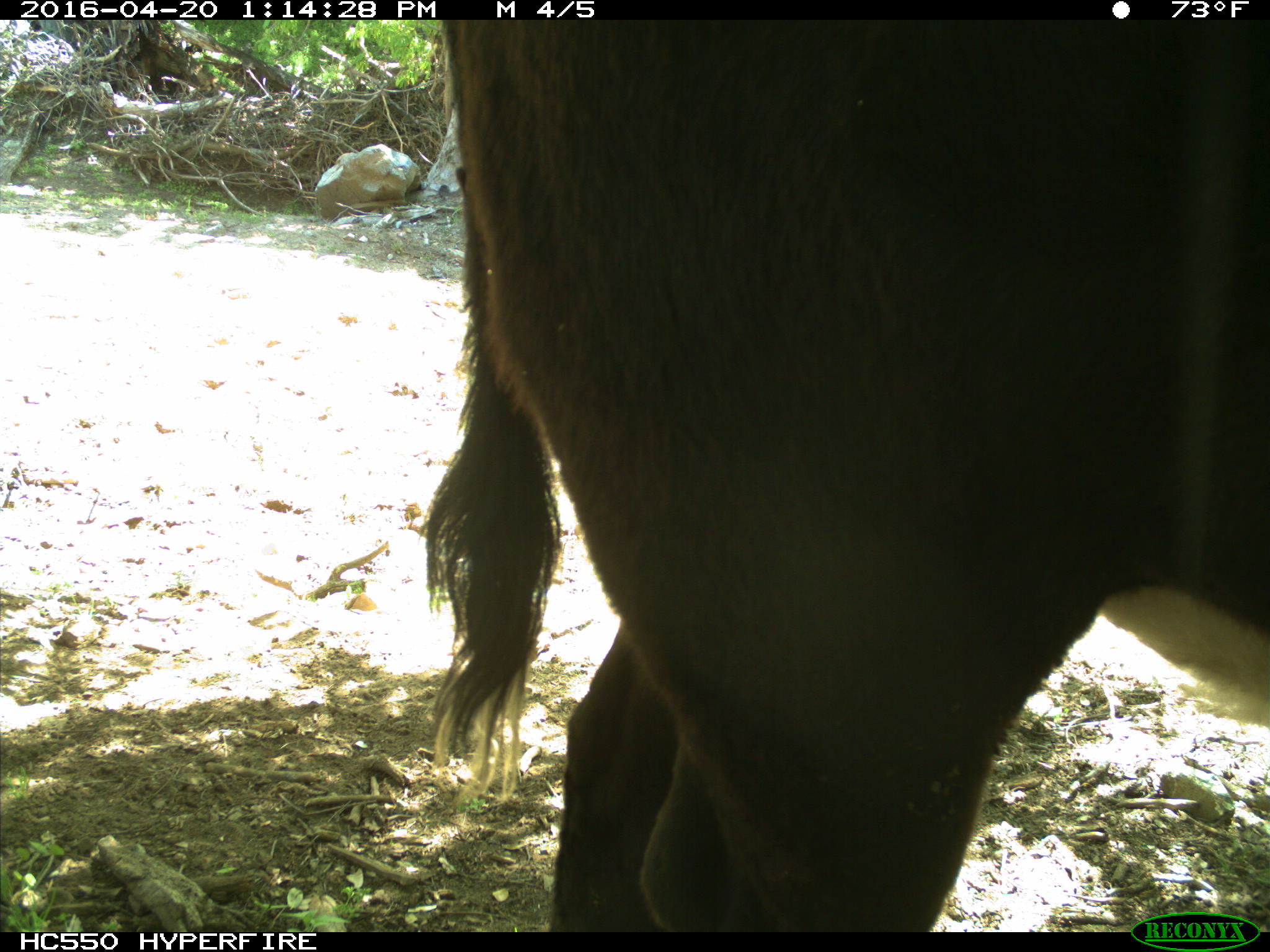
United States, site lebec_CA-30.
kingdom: Animalia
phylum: Chordata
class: Mammalia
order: Artiodactyla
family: Bovidae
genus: Bos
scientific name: Bos taurus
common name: domestic cow